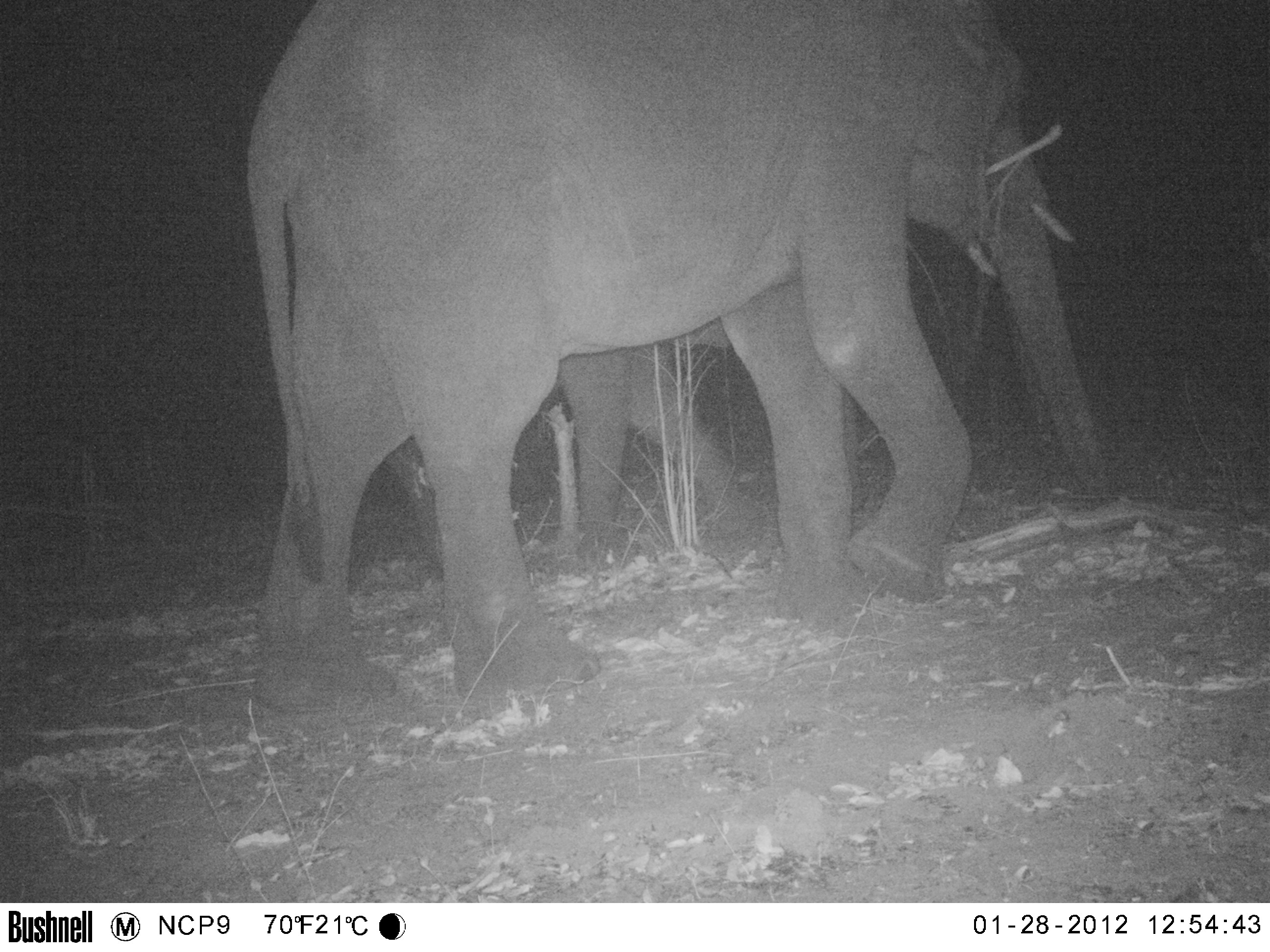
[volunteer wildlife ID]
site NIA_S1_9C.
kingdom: Animalia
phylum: Chordata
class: Mammalia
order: Proboscidea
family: Elephantidae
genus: Loxodonta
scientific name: Loxodonta africana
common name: african bush elephant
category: elephant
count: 2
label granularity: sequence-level